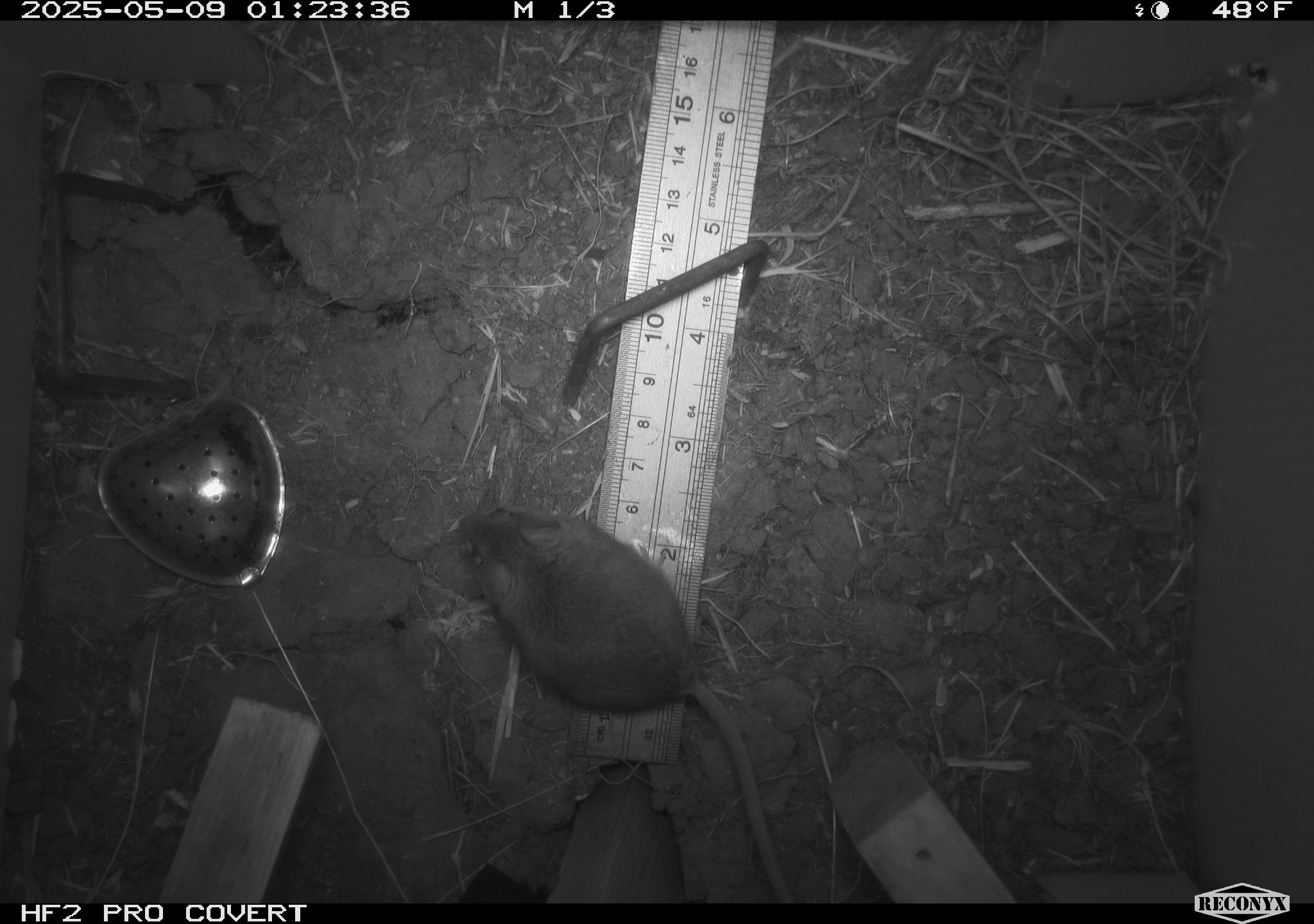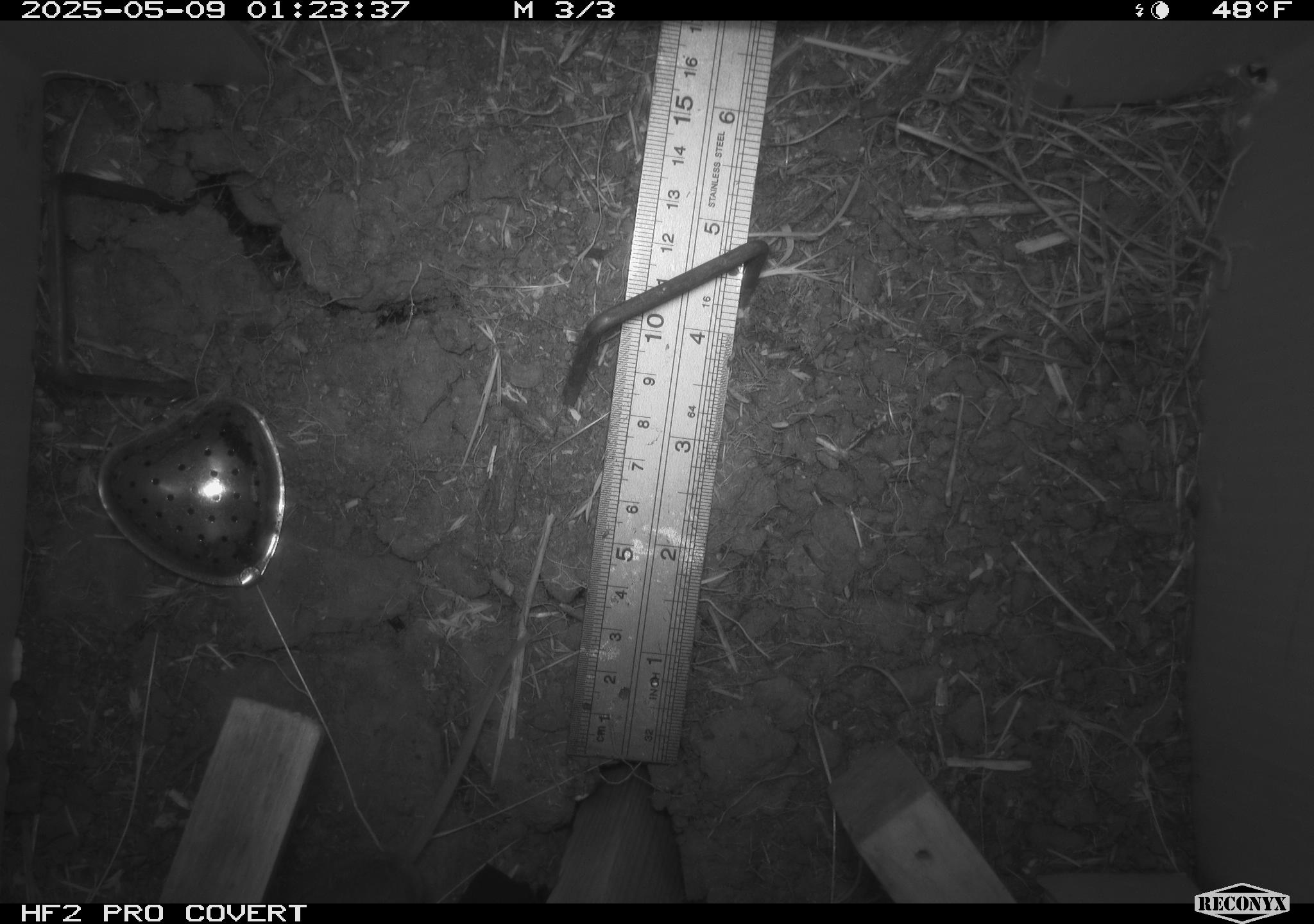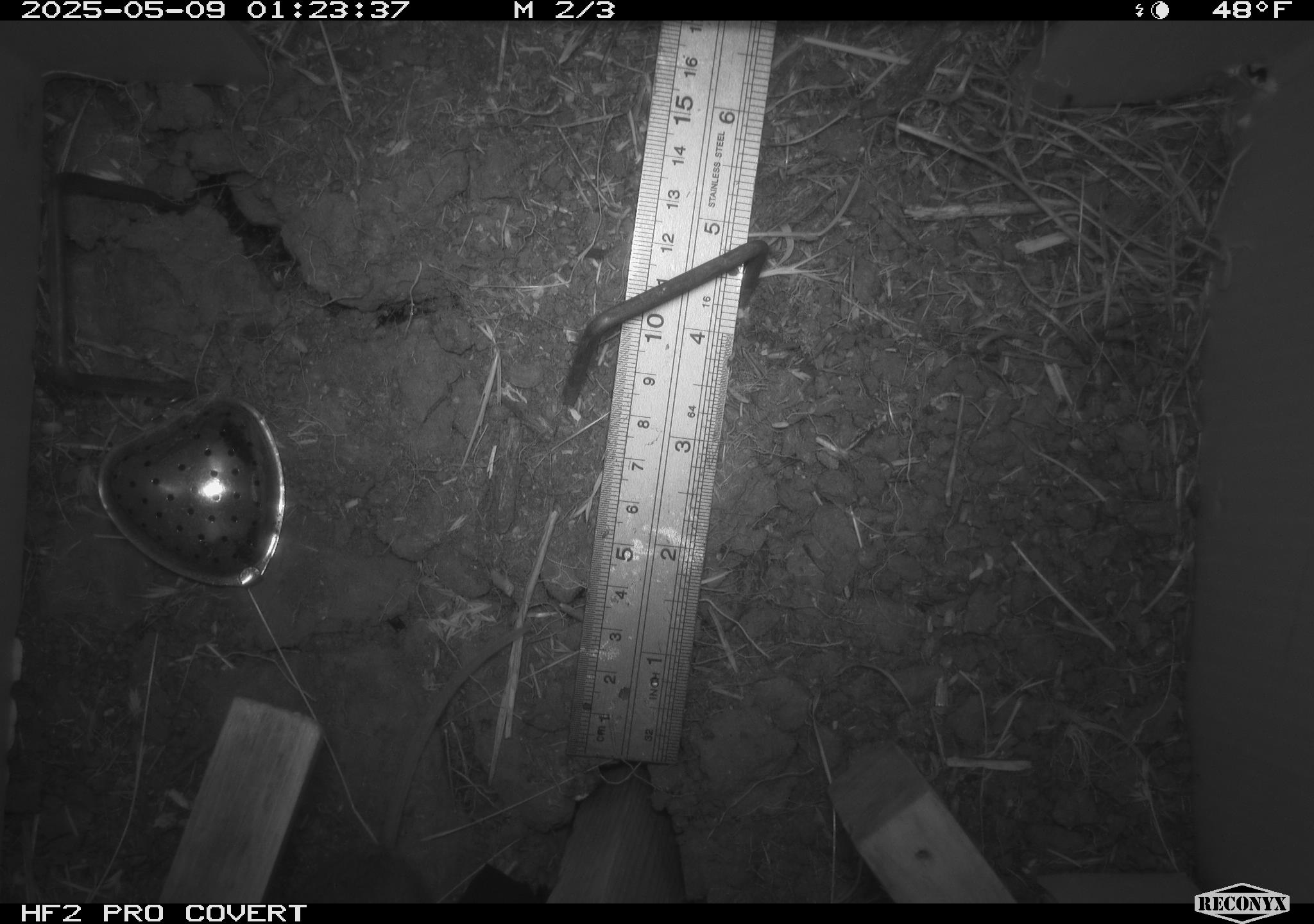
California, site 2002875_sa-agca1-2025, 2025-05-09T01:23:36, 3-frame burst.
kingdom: Animalia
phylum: Chordata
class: Mammalia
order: Rodentia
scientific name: Rodentia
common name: mouse species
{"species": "mouse species (Rodentia)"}